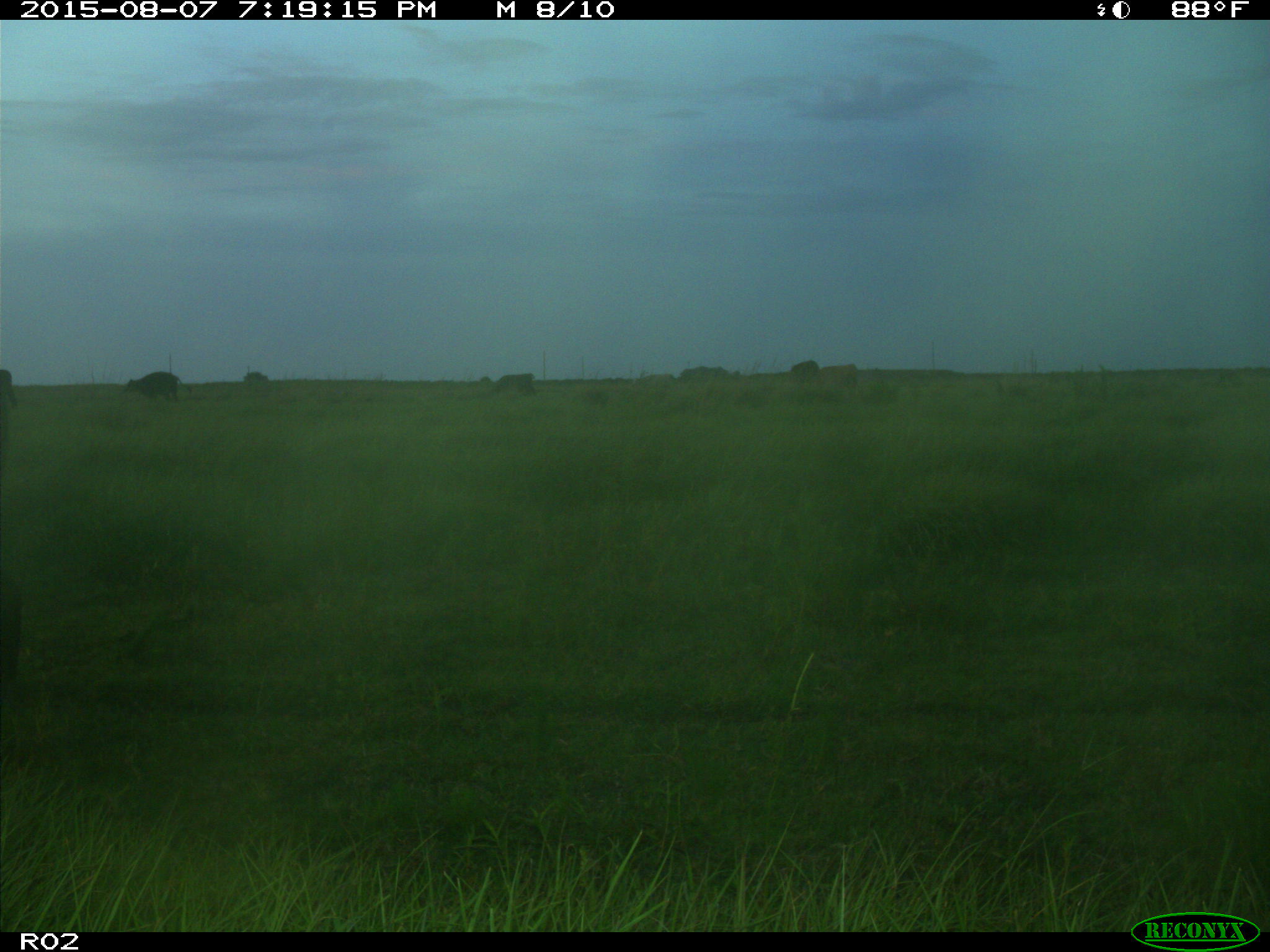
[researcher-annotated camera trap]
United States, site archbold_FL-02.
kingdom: Animalia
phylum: Chordata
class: Mammalia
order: Artiodactyla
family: Bovidae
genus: Bos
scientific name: Bos taurus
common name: domestic cow